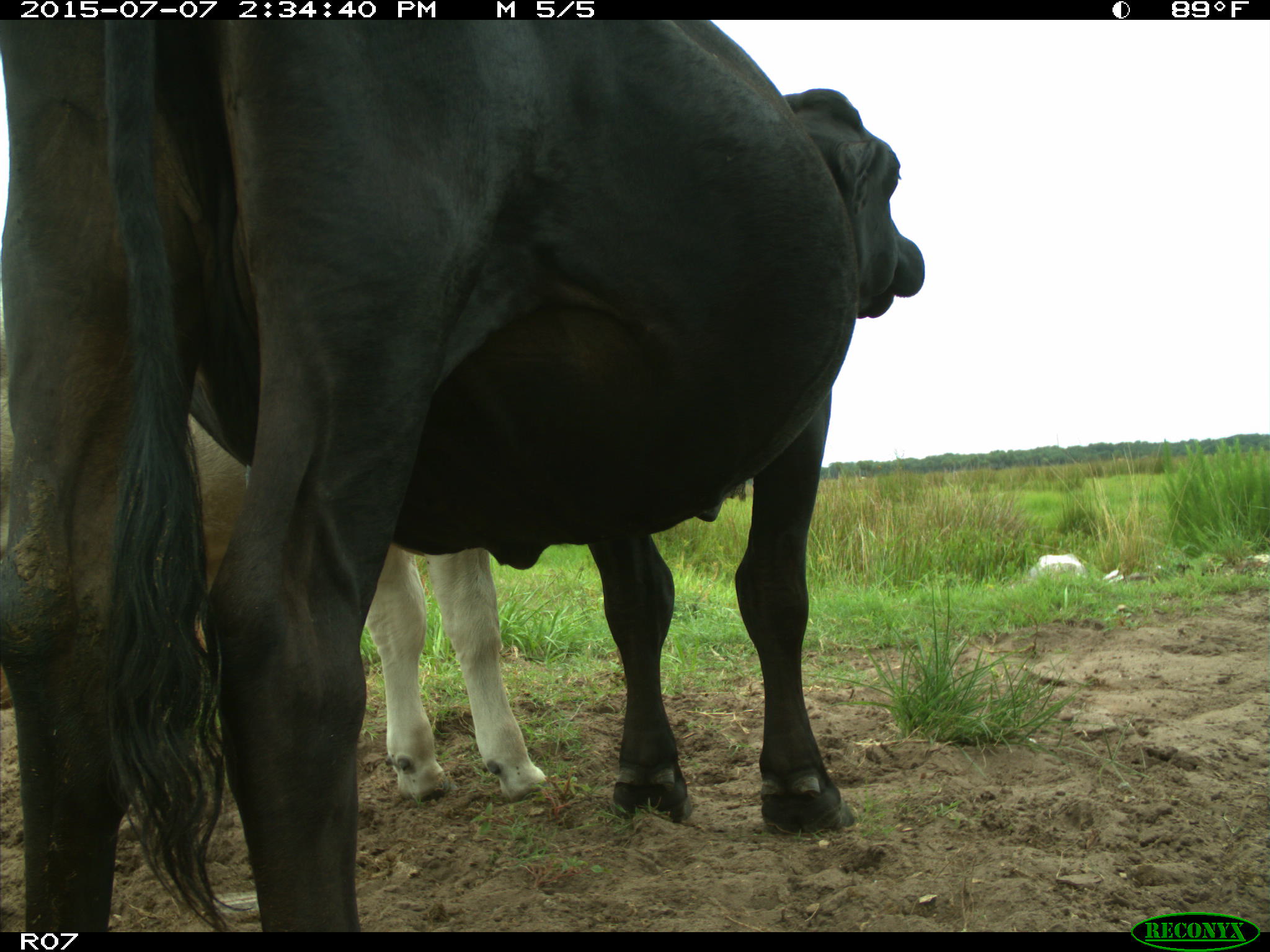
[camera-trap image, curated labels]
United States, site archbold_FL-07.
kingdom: Animalia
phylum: Chordata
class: Mammalia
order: Artiodactyla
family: Bovidae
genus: Bos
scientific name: Bos taurus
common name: domestic cow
Bos taurus (domestic cow).